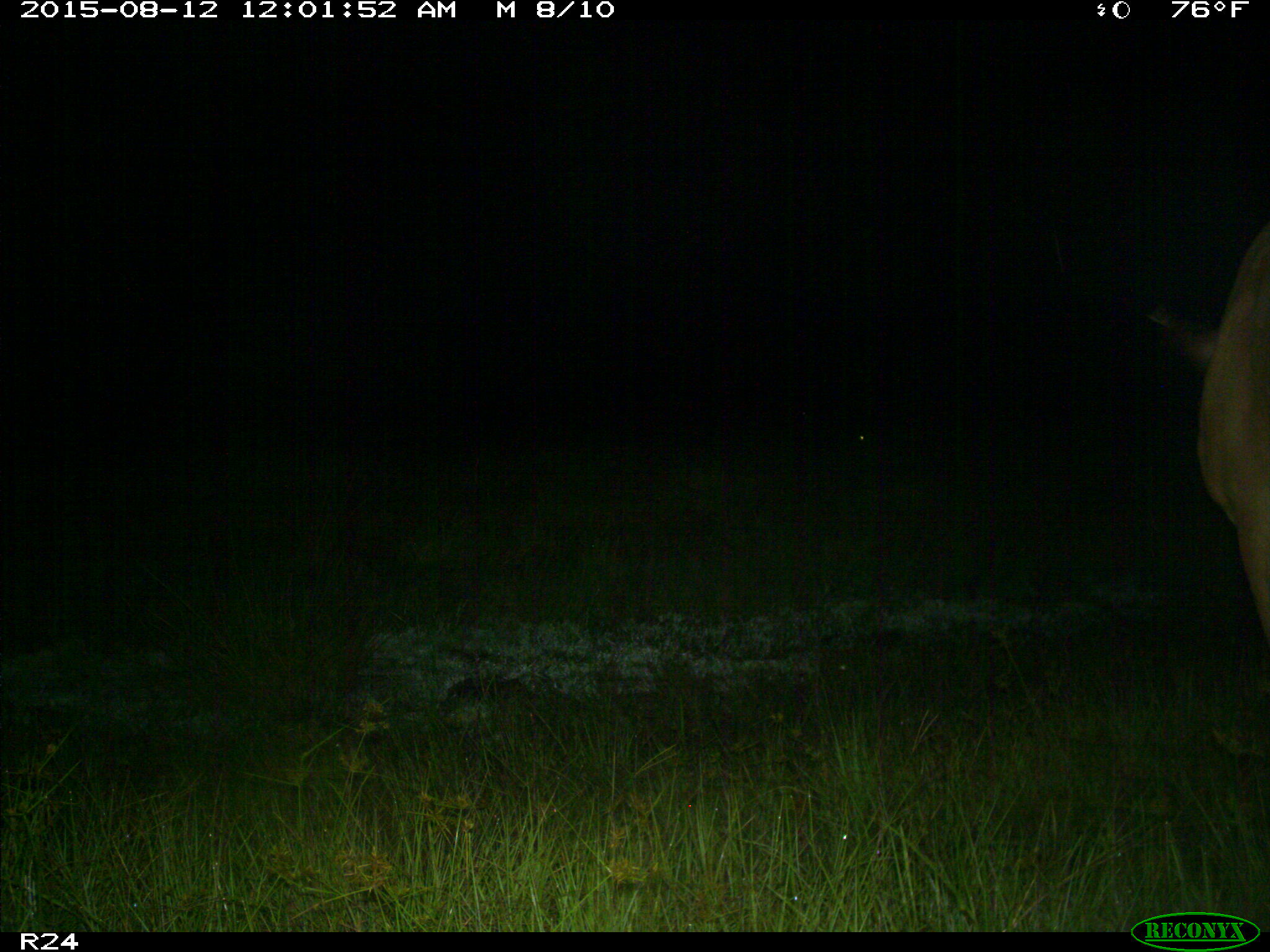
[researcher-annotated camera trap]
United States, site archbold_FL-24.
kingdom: Animalia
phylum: Chordata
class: Mammalia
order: Artiodactyla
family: Bovidae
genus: Bos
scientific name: Bos taurus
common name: domestic cow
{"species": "Bos taurus (domestic cow)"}